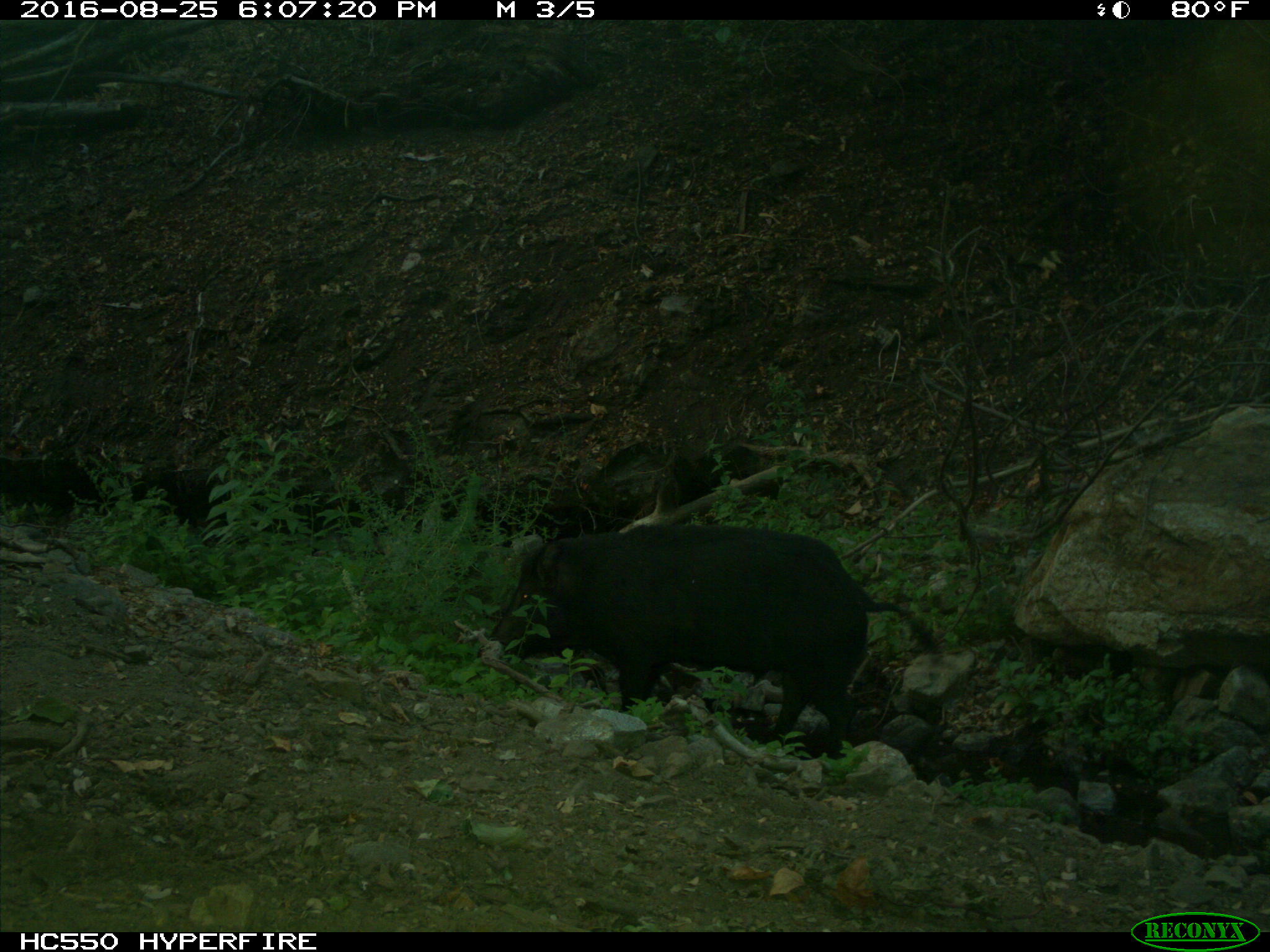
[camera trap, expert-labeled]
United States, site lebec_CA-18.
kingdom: Animalia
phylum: Chordata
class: Mammalia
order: Artiodactyla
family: Suidae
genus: Sus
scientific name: Sus scrofa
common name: wild boar